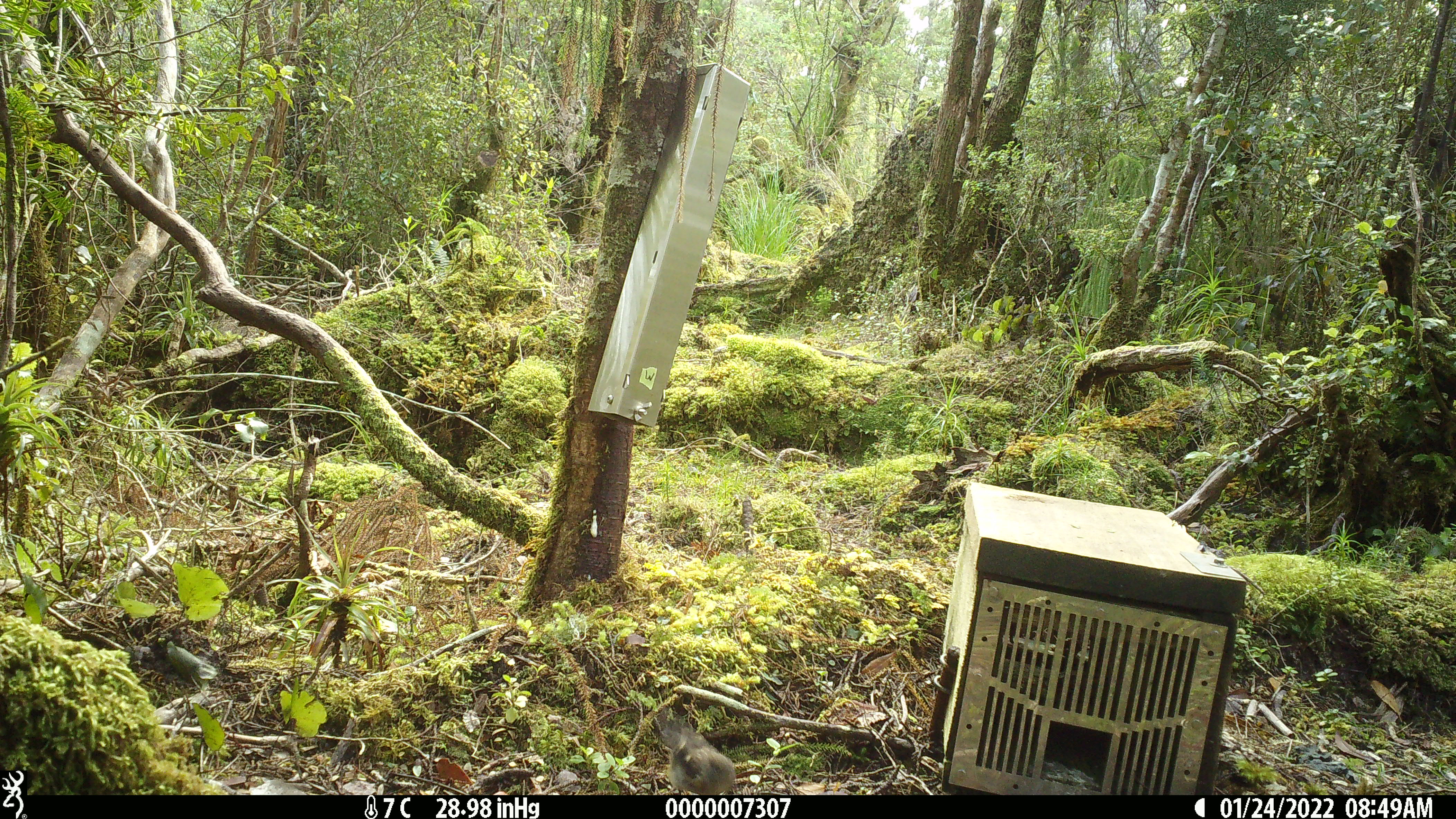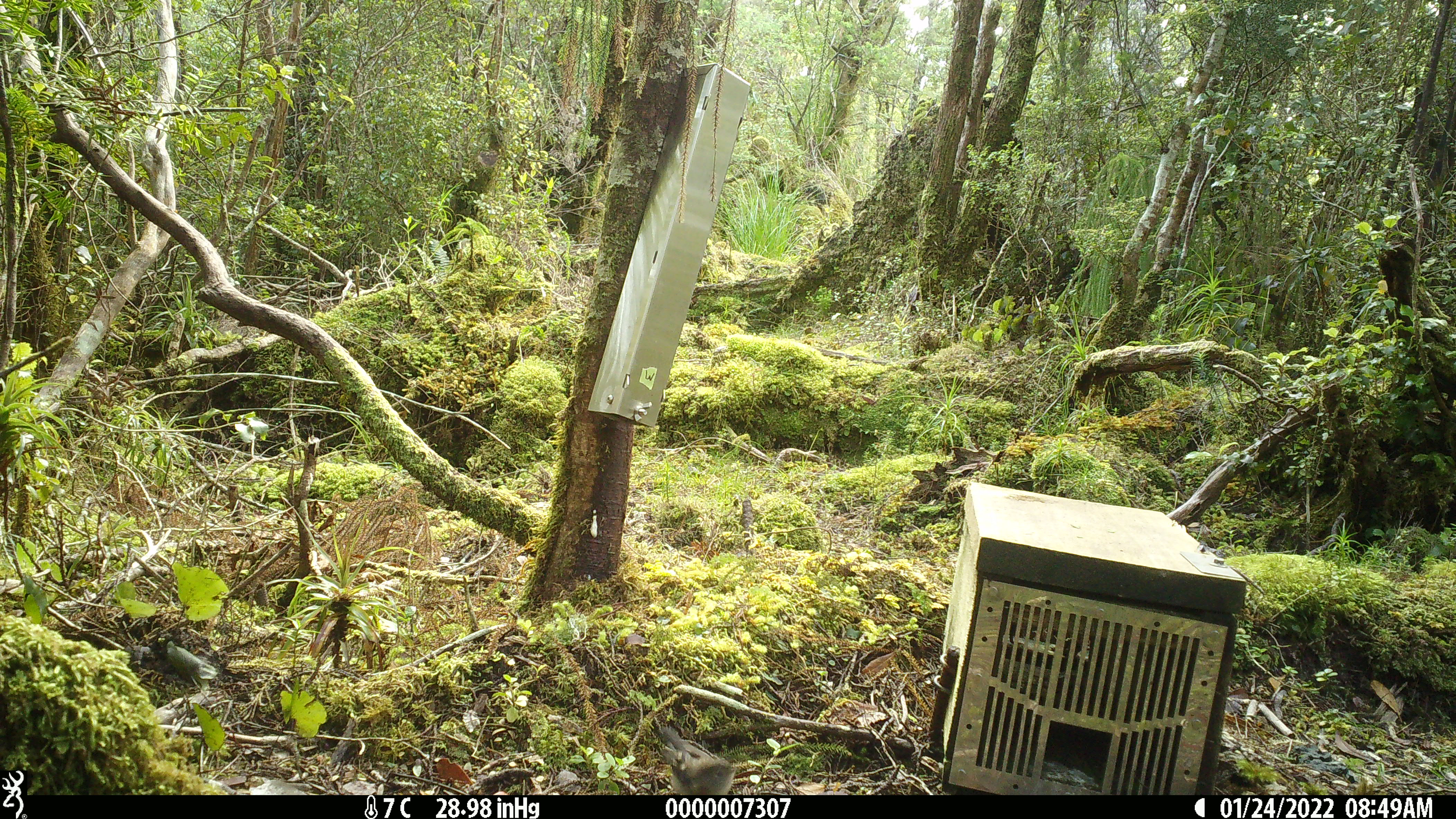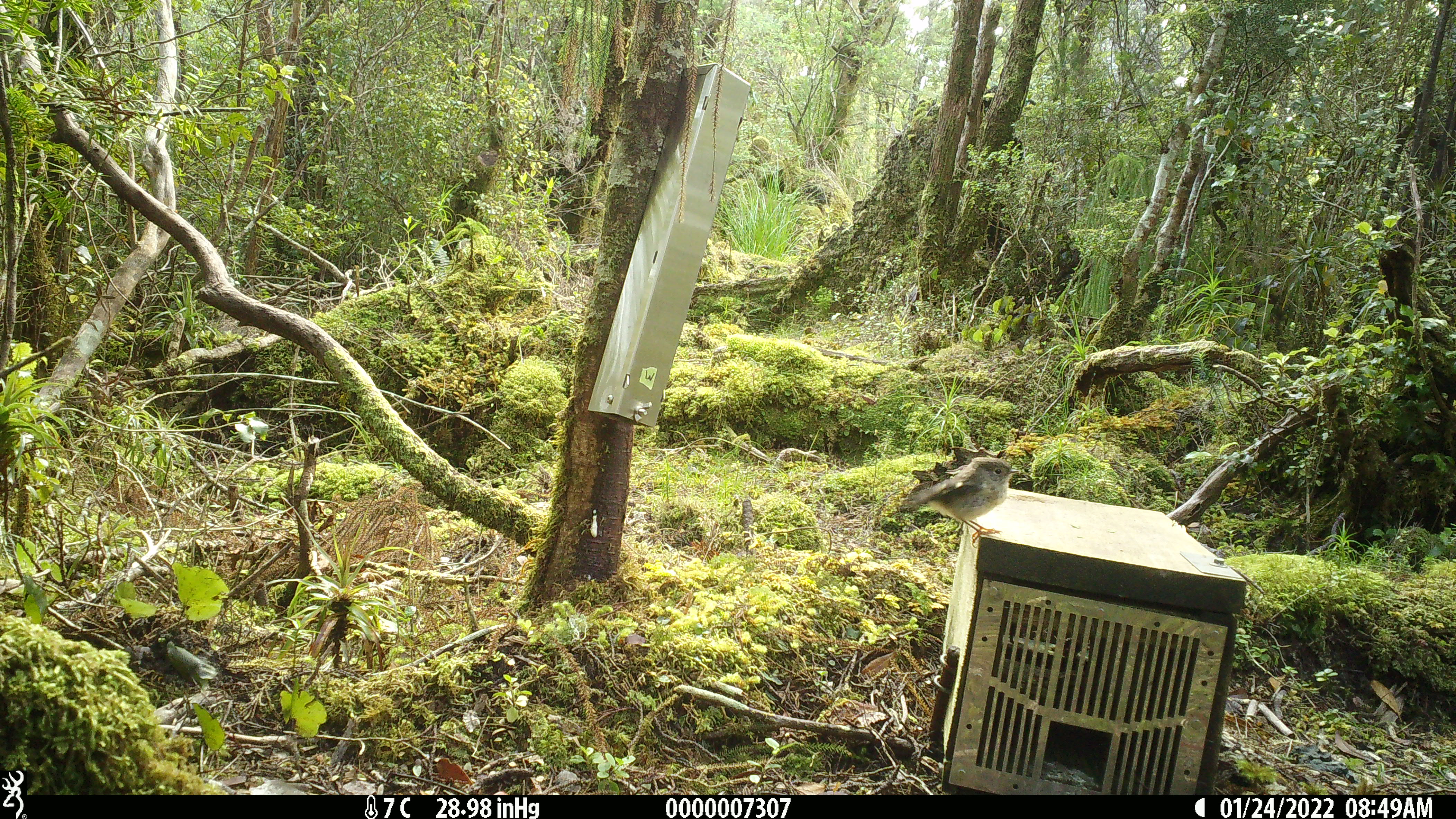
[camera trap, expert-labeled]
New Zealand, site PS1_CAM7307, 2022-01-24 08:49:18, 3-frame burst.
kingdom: Animalia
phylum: Chordata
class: Aves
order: Passeriformes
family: Petroicidae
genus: Petroica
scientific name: Petroica macrocephala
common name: tomtit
Tomtit (Petroica macrocephala).